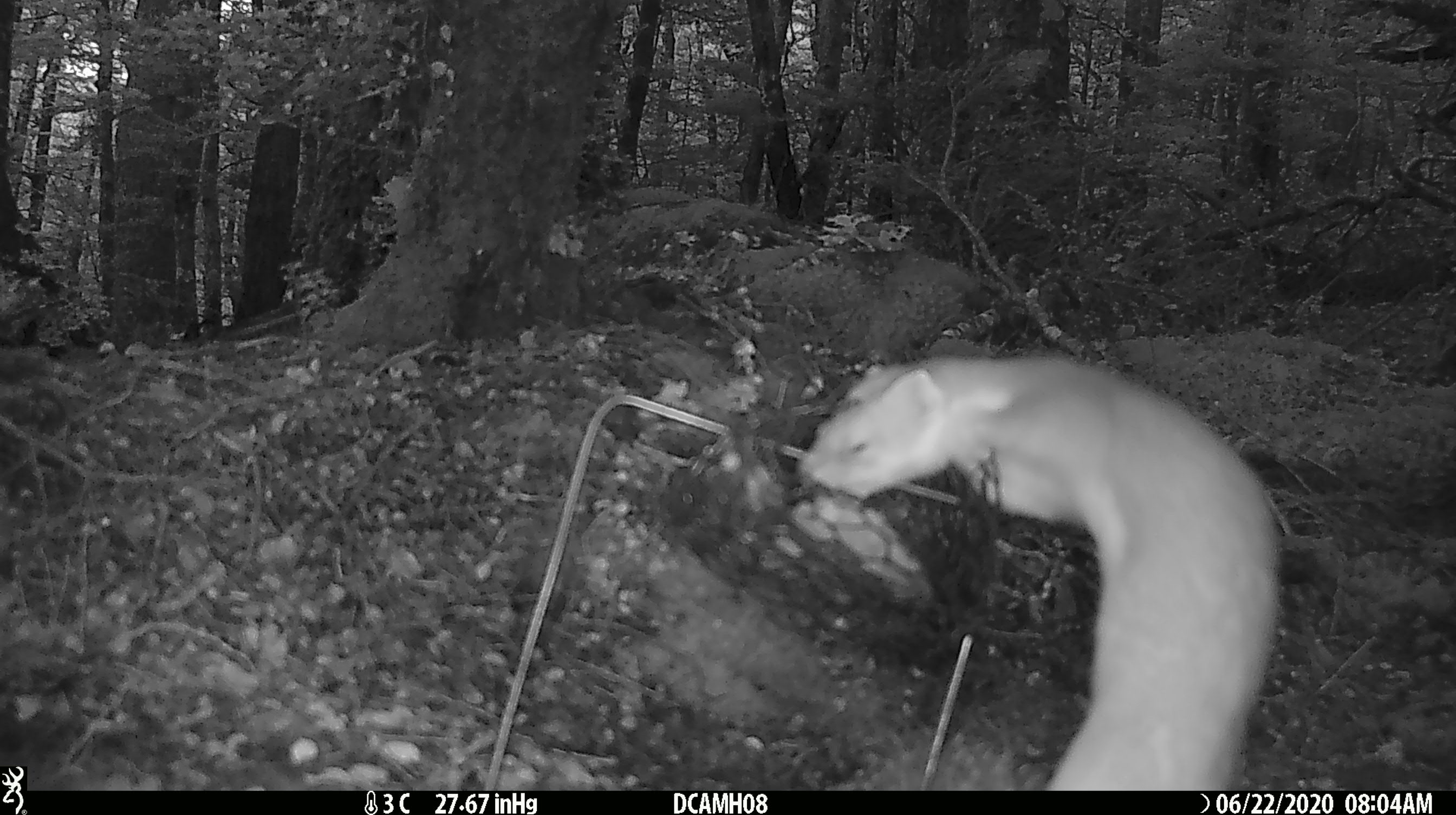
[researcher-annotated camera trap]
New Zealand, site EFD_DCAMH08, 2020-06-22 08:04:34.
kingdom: Animalia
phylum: Chordata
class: Mammalia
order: Carnivora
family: Mustelidae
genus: Mustela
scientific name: Mustela erminea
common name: stoat